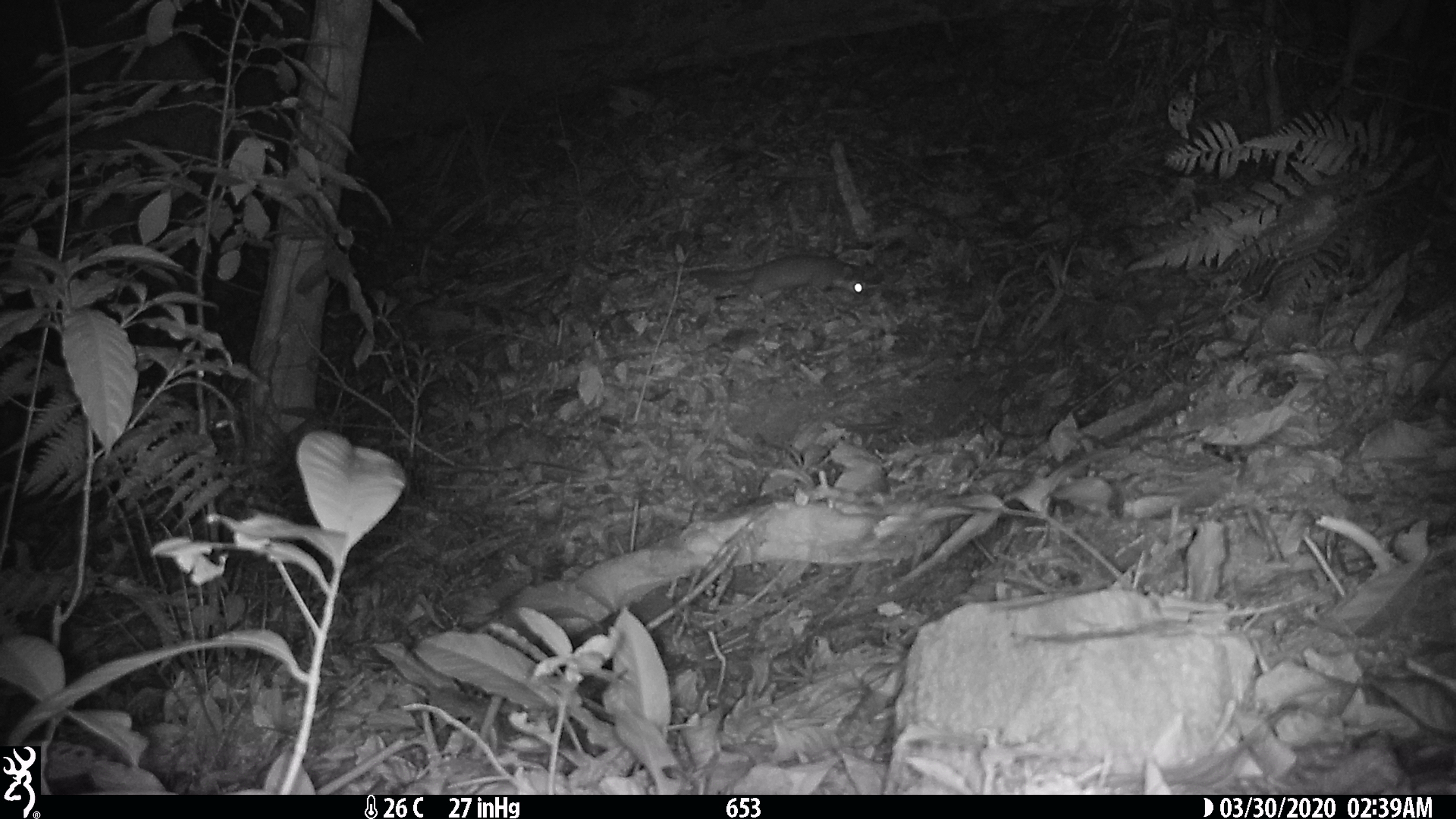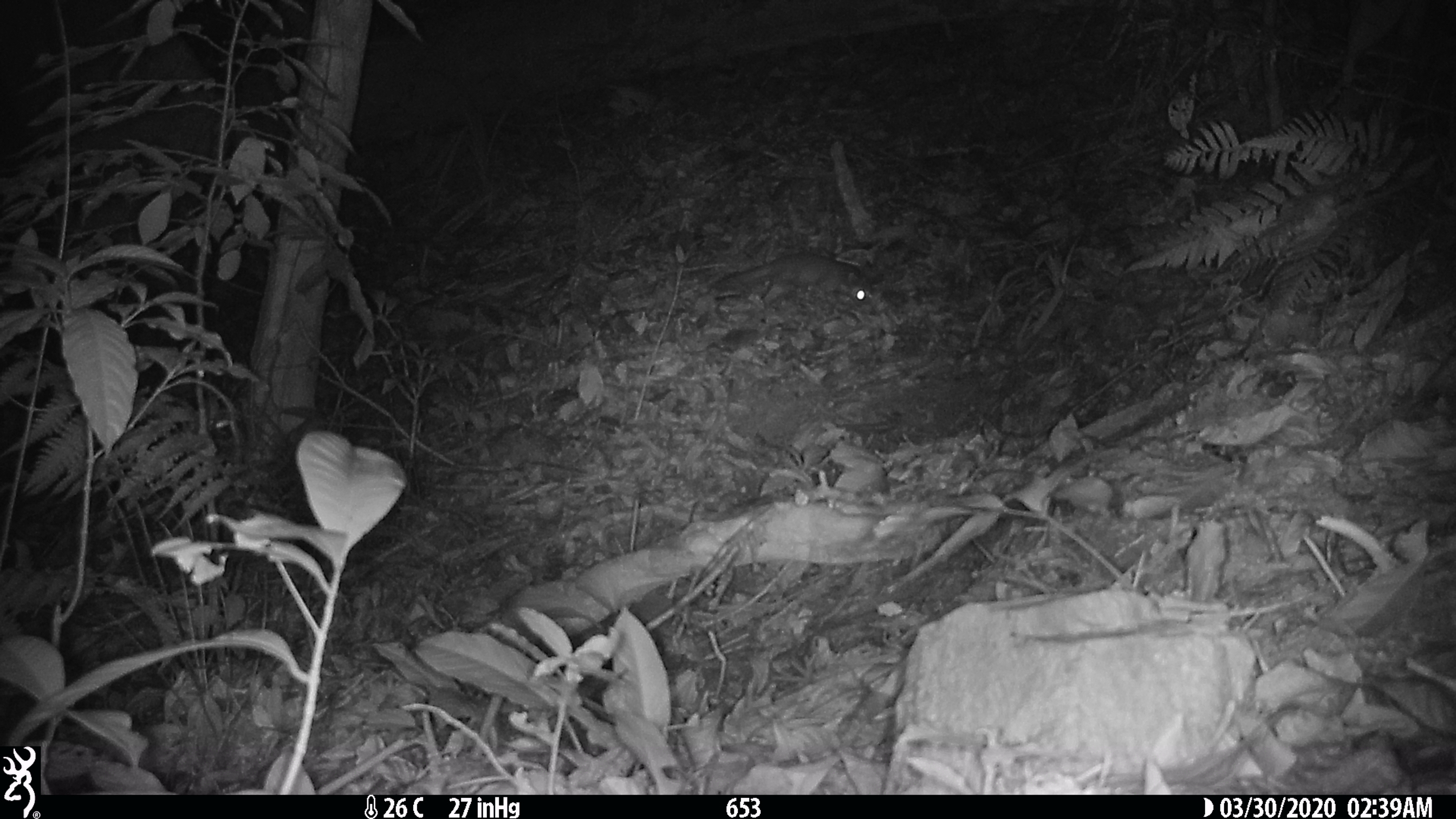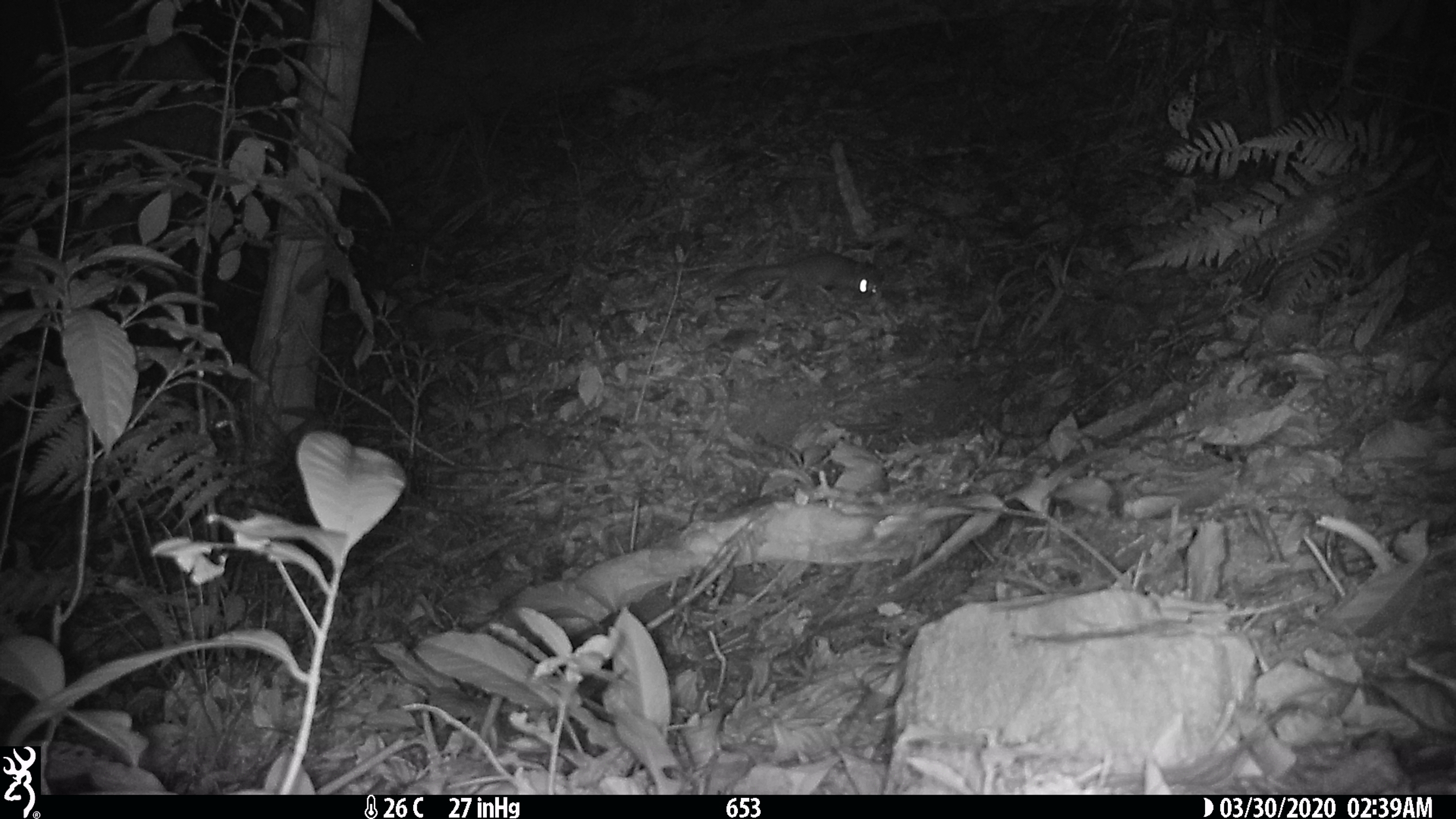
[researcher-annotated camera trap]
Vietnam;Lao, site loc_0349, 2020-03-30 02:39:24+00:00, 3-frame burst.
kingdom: Animalia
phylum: Chordata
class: Mammalia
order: Carnivora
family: Mustelidae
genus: Melogale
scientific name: Melogale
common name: ferret badger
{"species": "ferret badger (Melogale)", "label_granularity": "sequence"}